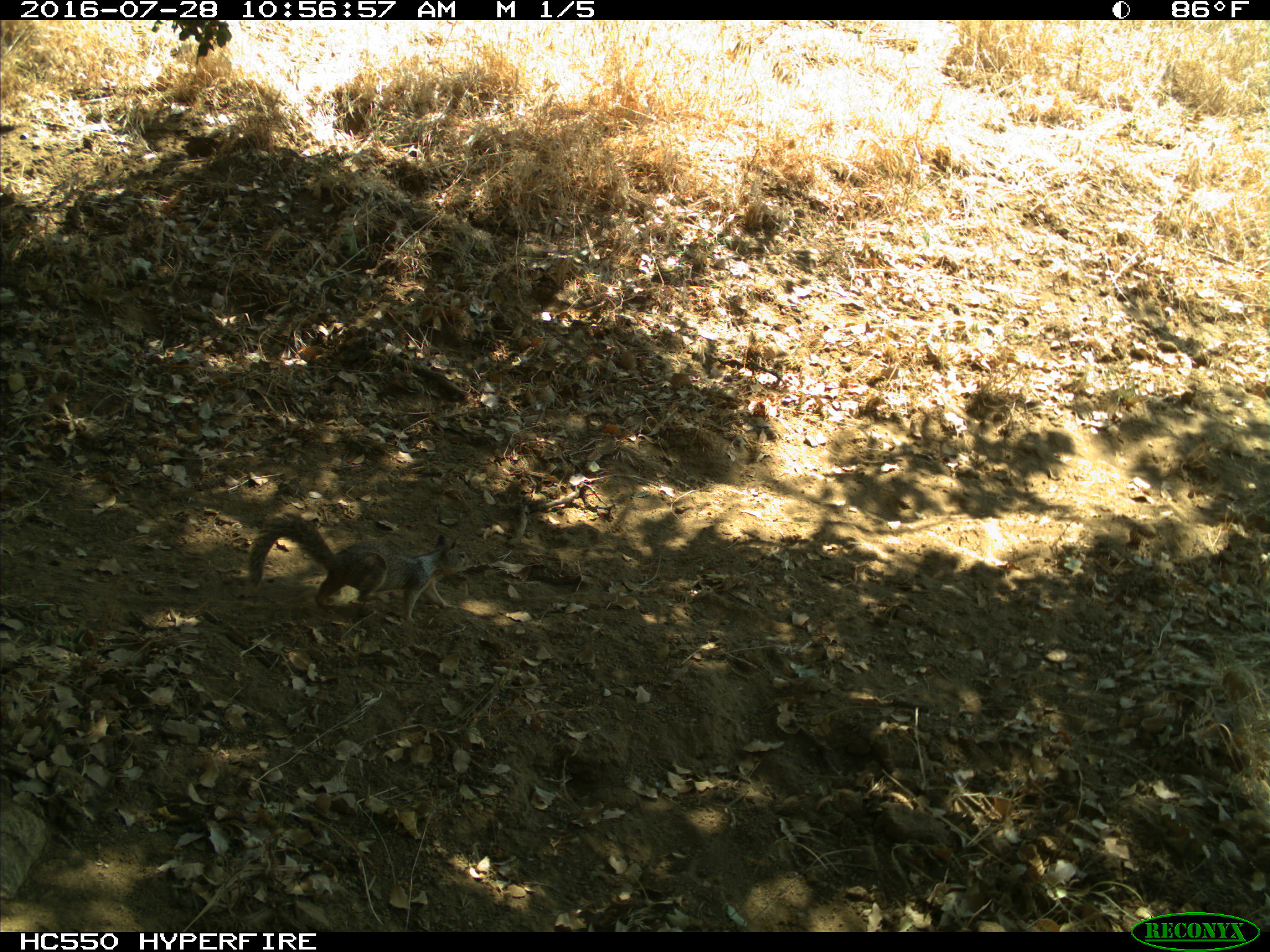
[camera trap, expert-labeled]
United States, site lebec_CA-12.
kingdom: Animalia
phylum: Chordata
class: Mammalia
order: Rodentia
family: Sciuridae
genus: Otospermophilus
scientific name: Otospermophilus beecheyi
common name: california ground squirrel